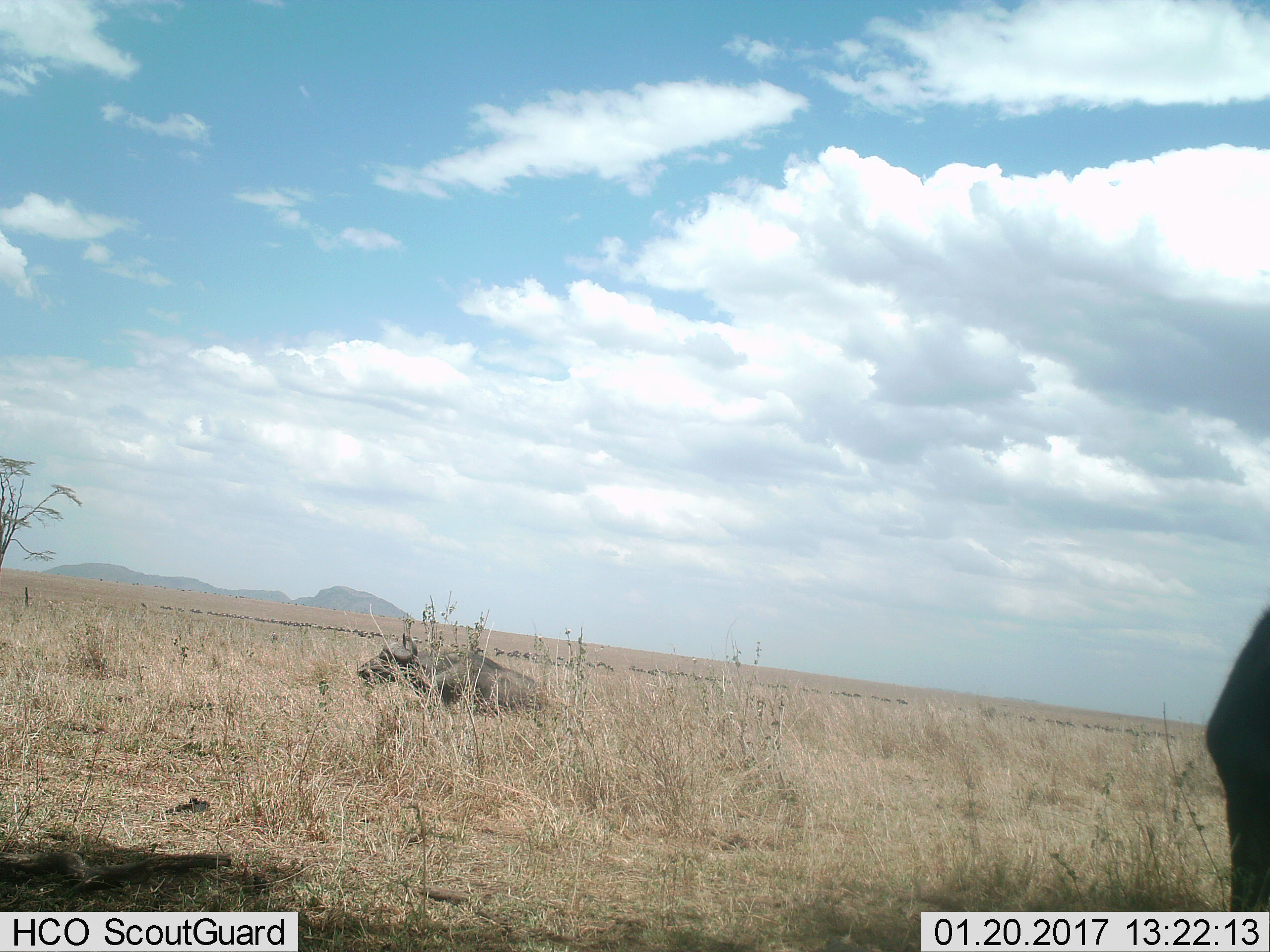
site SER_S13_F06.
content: unidentified animal